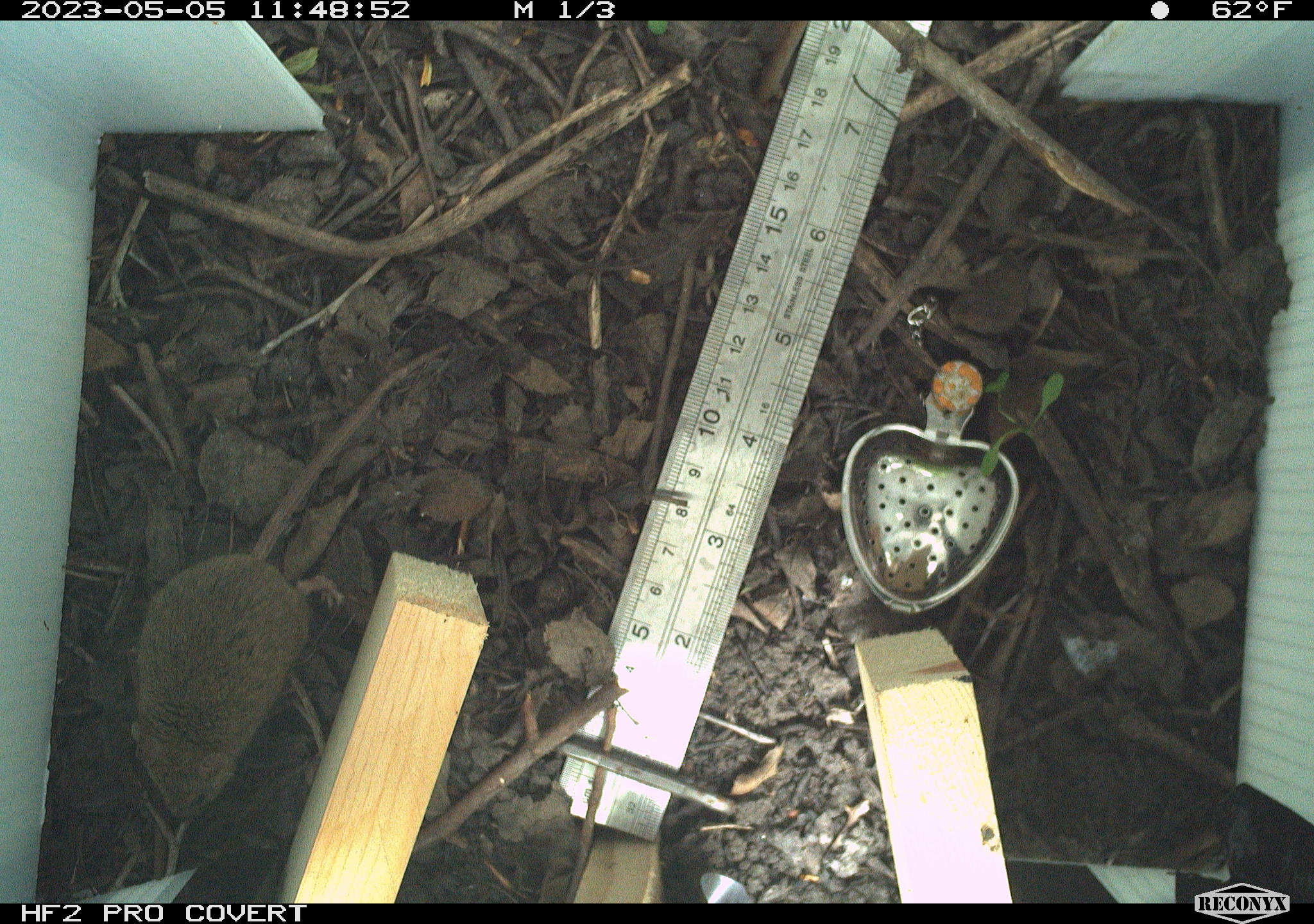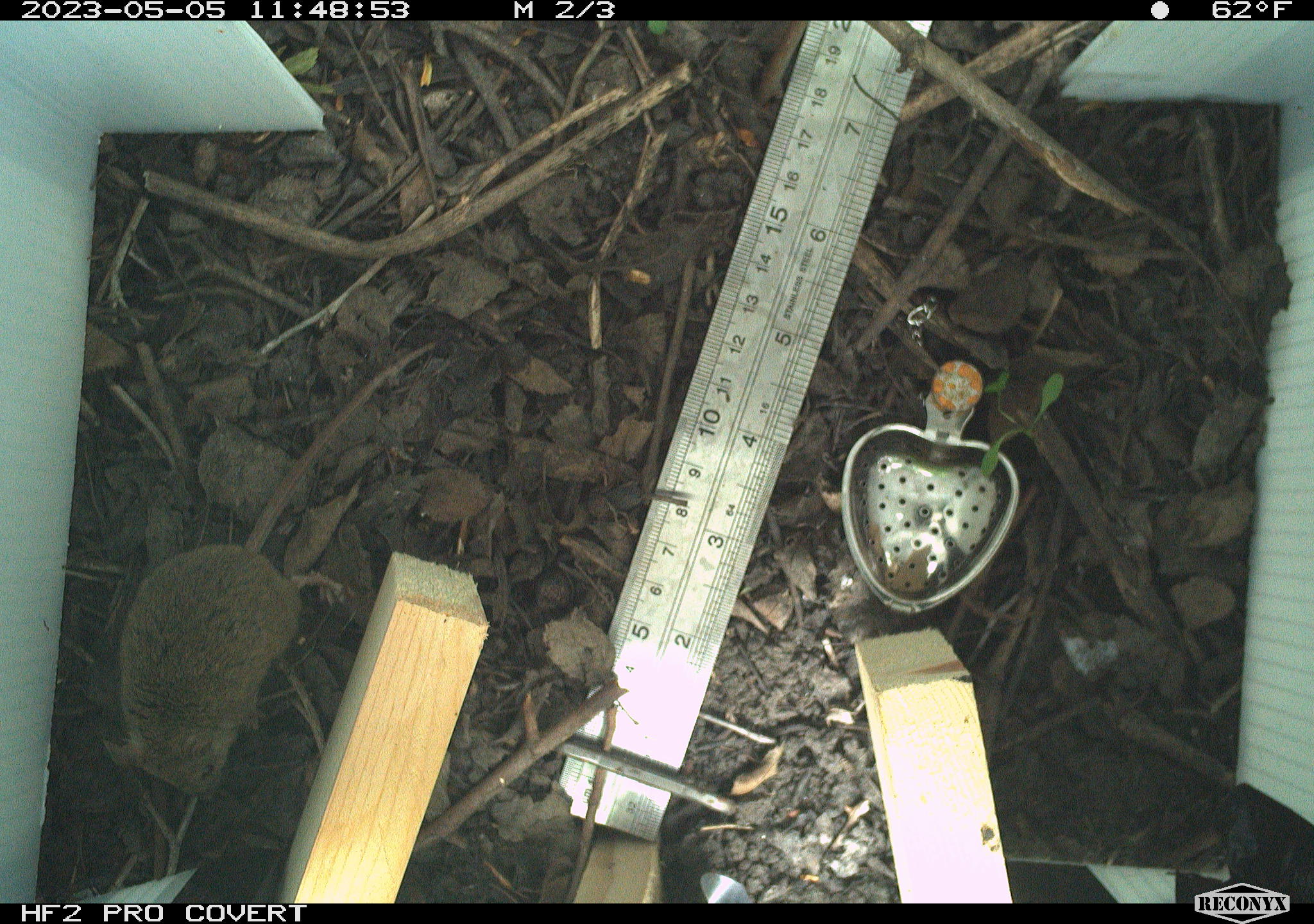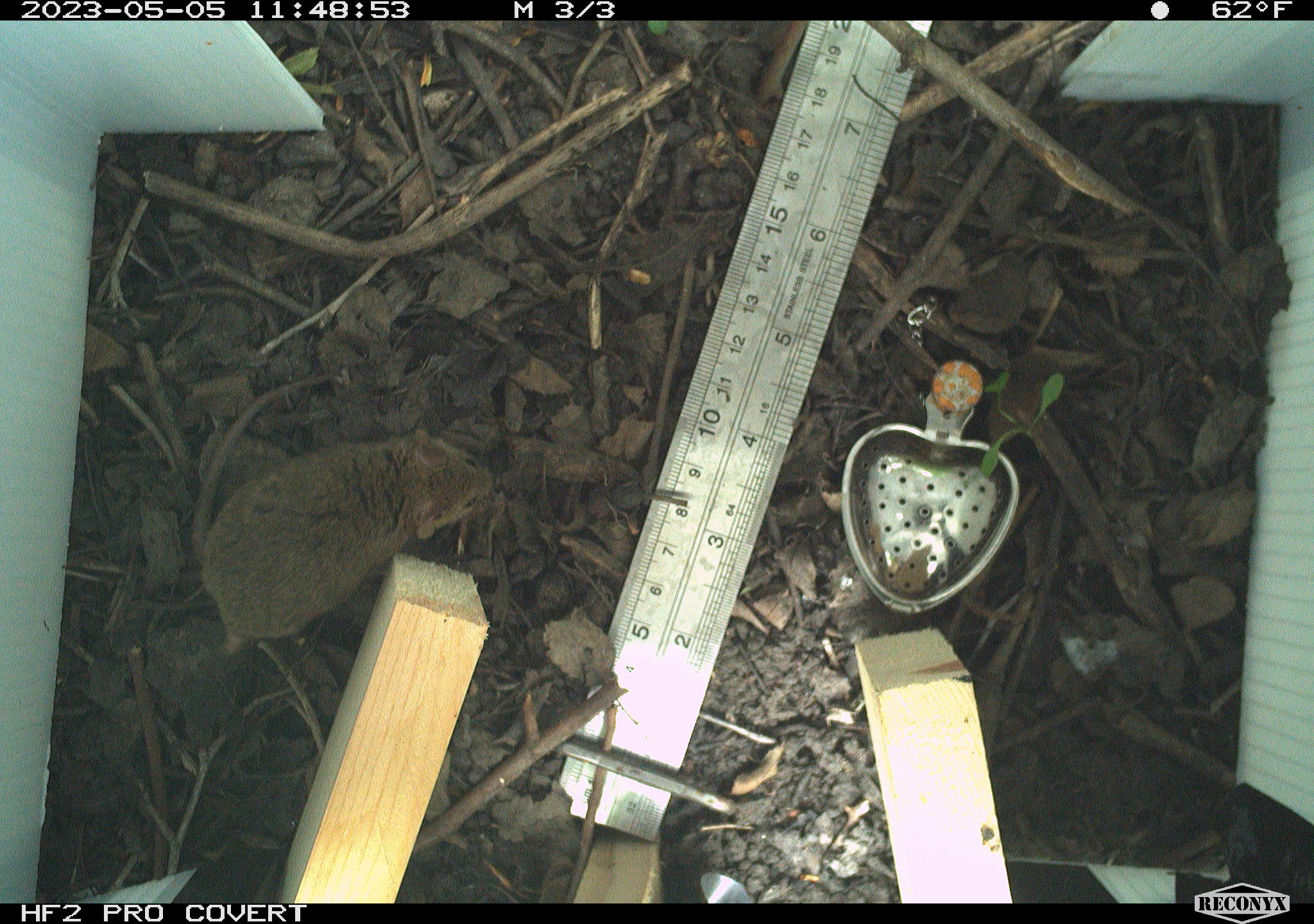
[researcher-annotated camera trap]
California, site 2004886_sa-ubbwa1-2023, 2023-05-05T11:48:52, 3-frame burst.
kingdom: Animalia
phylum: Chordata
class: Mammalia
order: Rodentia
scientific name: Rodentia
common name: mouse species